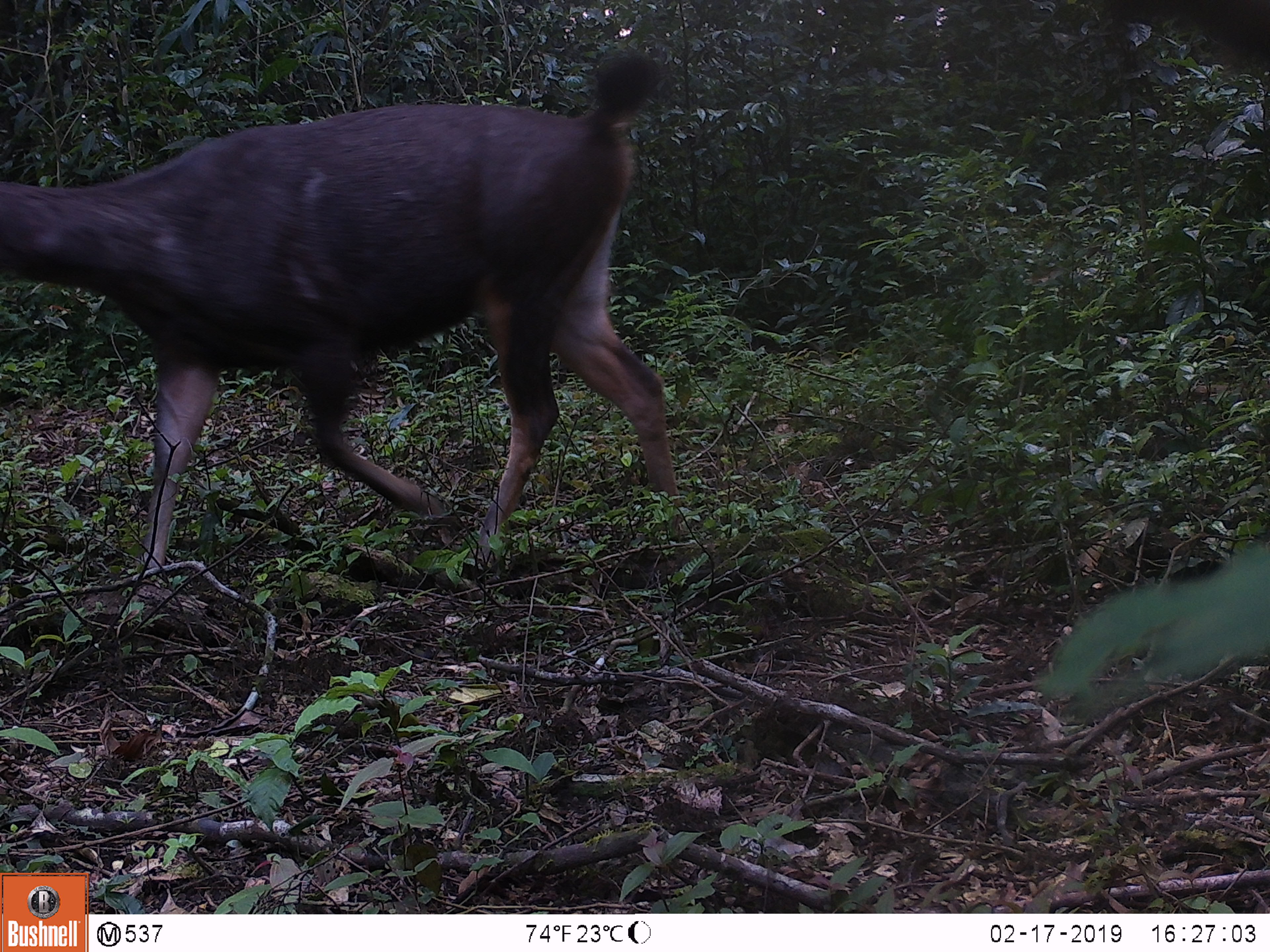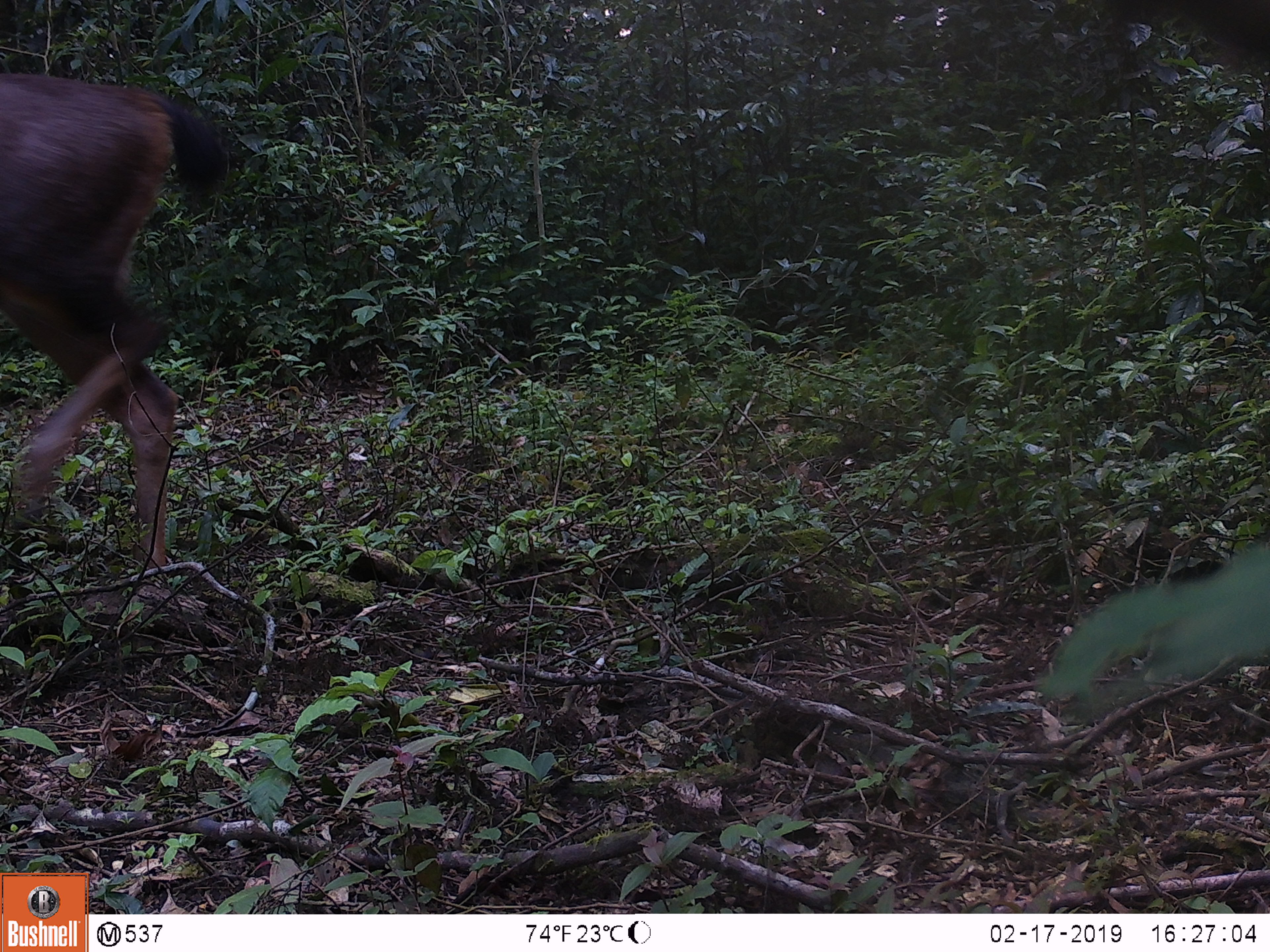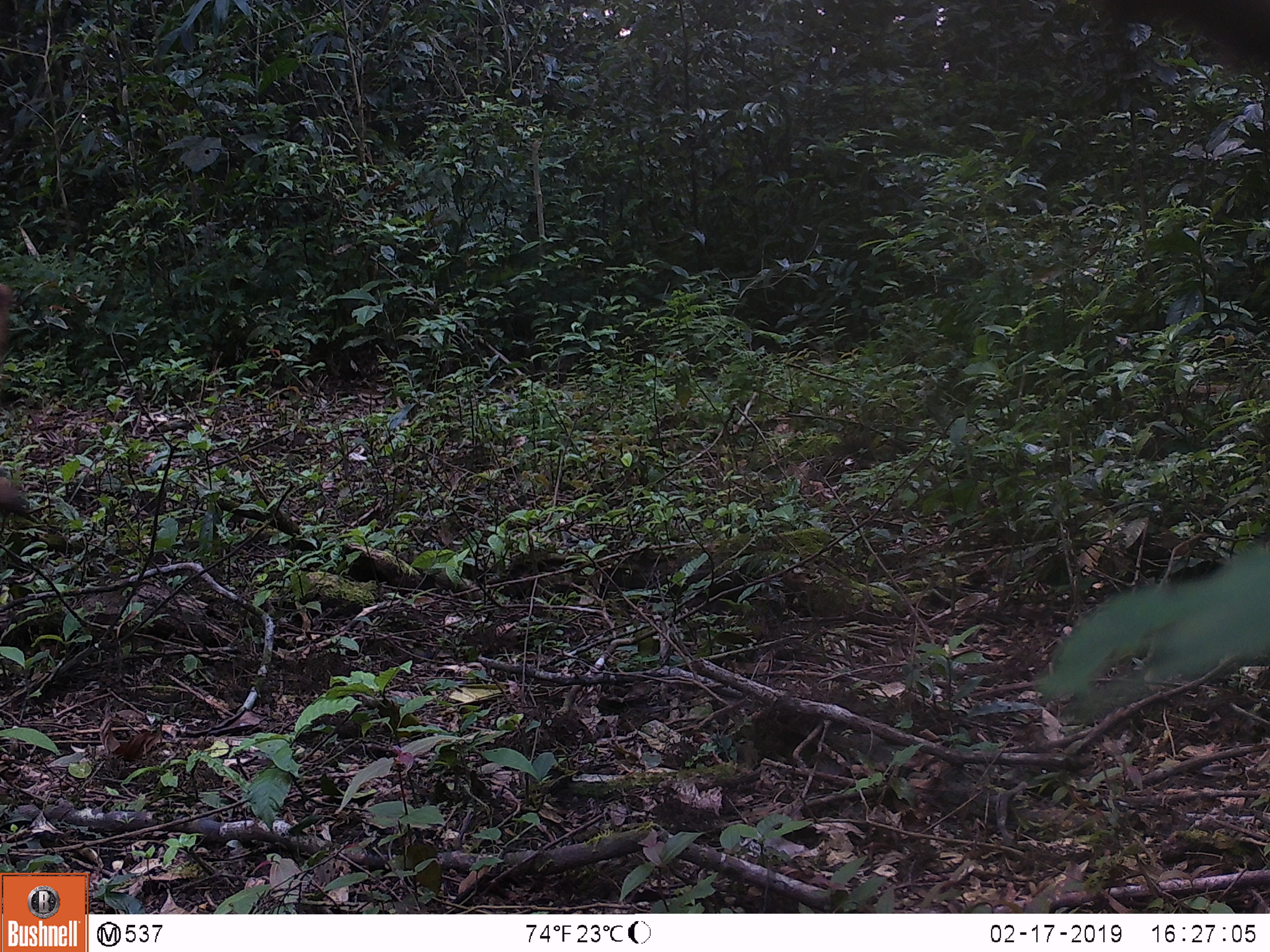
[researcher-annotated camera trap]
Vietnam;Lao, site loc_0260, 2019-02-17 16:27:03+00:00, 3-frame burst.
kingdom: Animalia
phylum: Chordata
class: Mammalia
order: Artiodactyla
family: Cervidae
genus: Rusa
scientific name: Rusa unicolor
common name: sambar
Sambar (Rusa unicolor). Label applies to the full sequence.